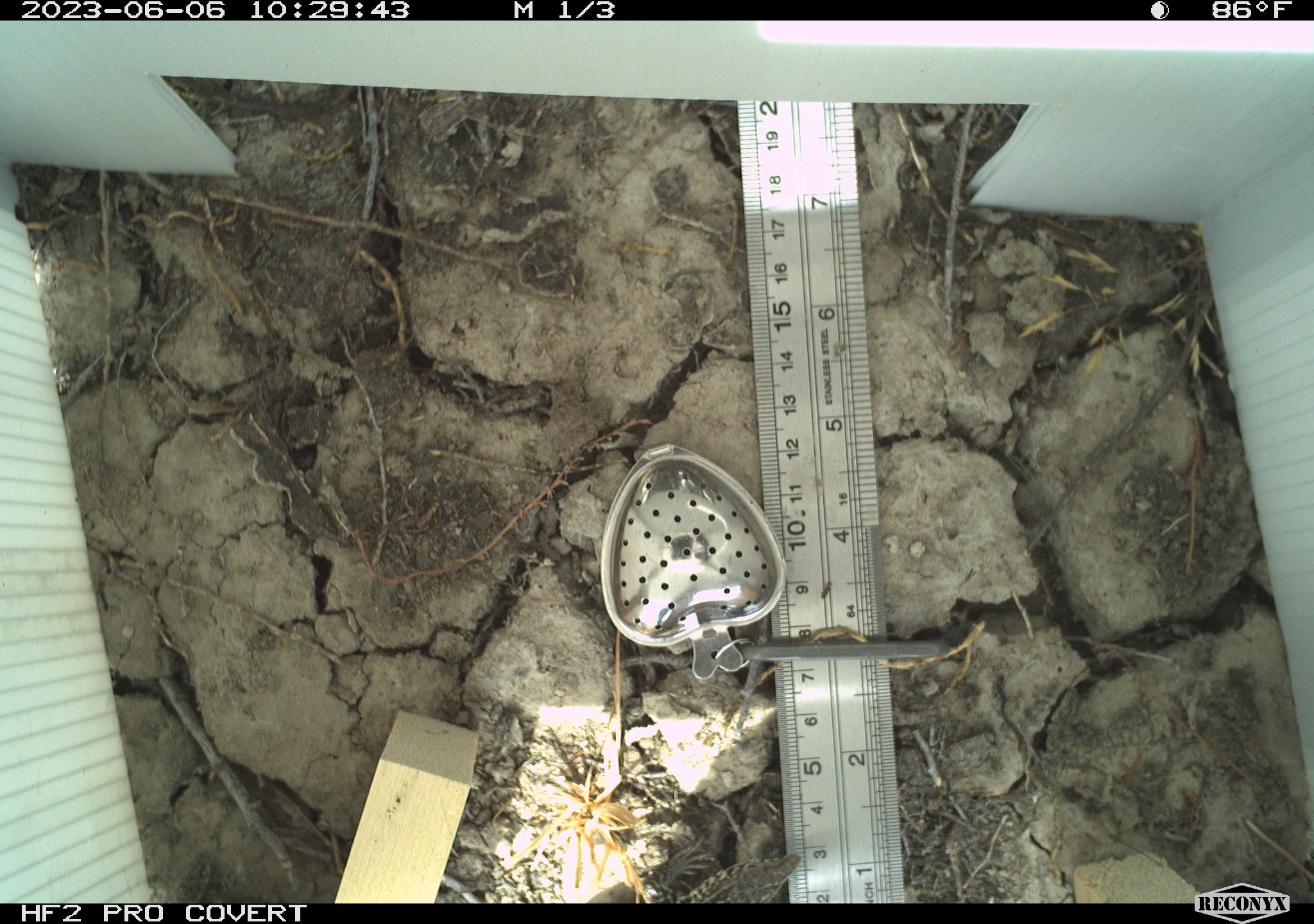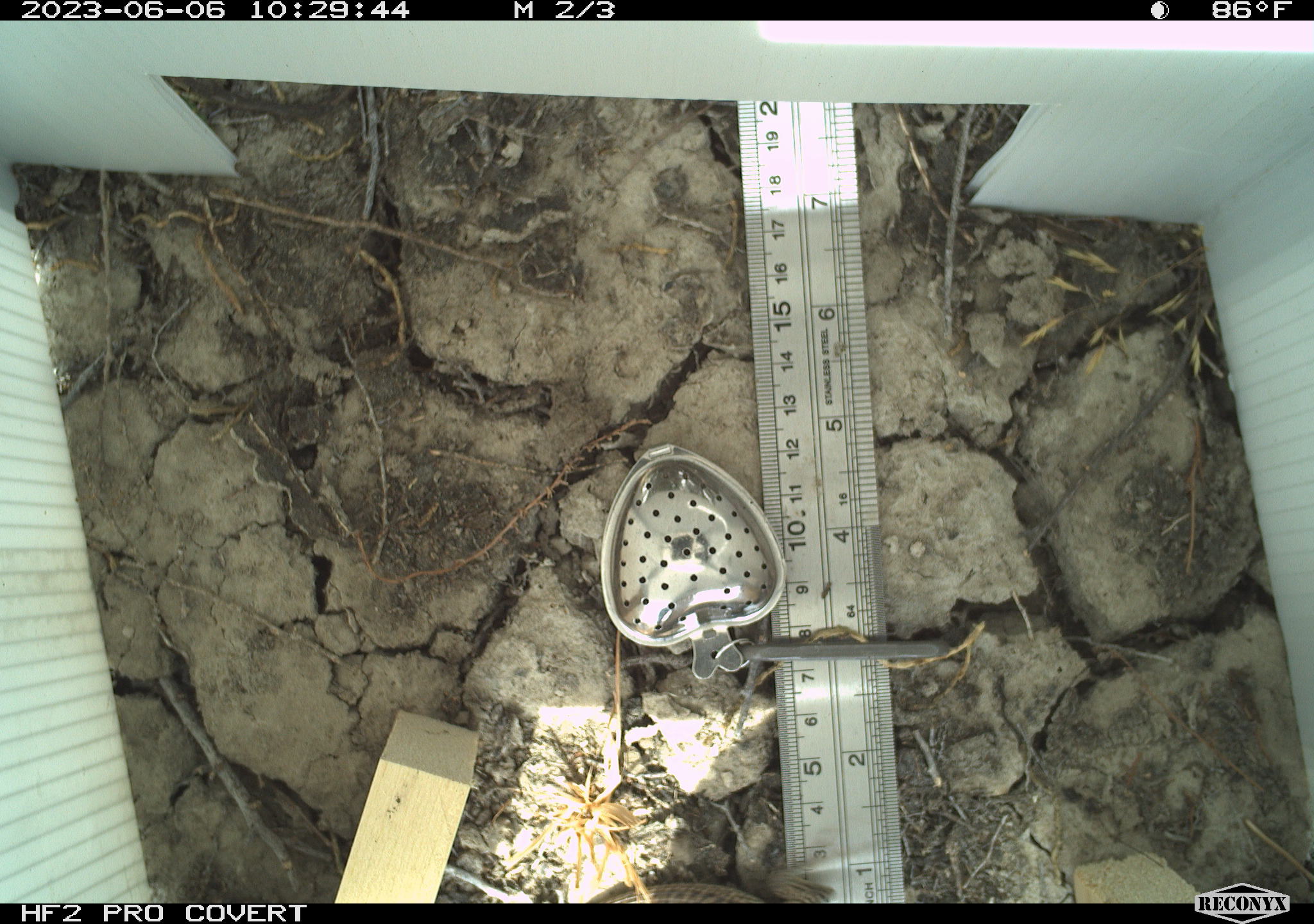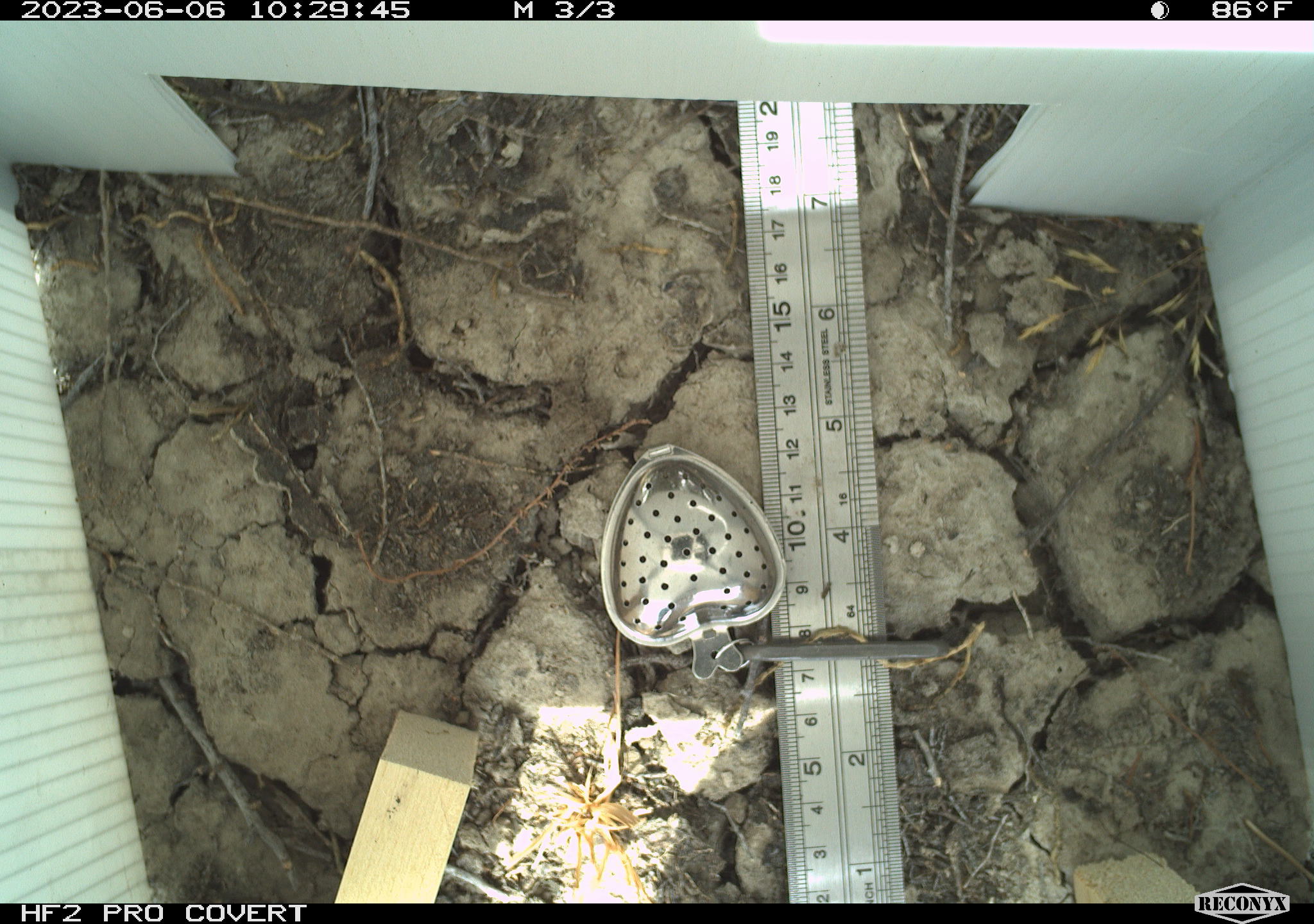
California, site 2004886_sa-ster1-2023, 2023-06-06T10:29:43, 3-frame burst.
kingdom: Animalia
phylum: Chordata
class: Reptilia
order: Squamata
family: Teiidae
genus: Aspidoscelis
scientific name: Aspidoscelis tigris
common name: western whiptail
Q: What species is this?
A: Western whiptail (Aspidoscelis tigris).